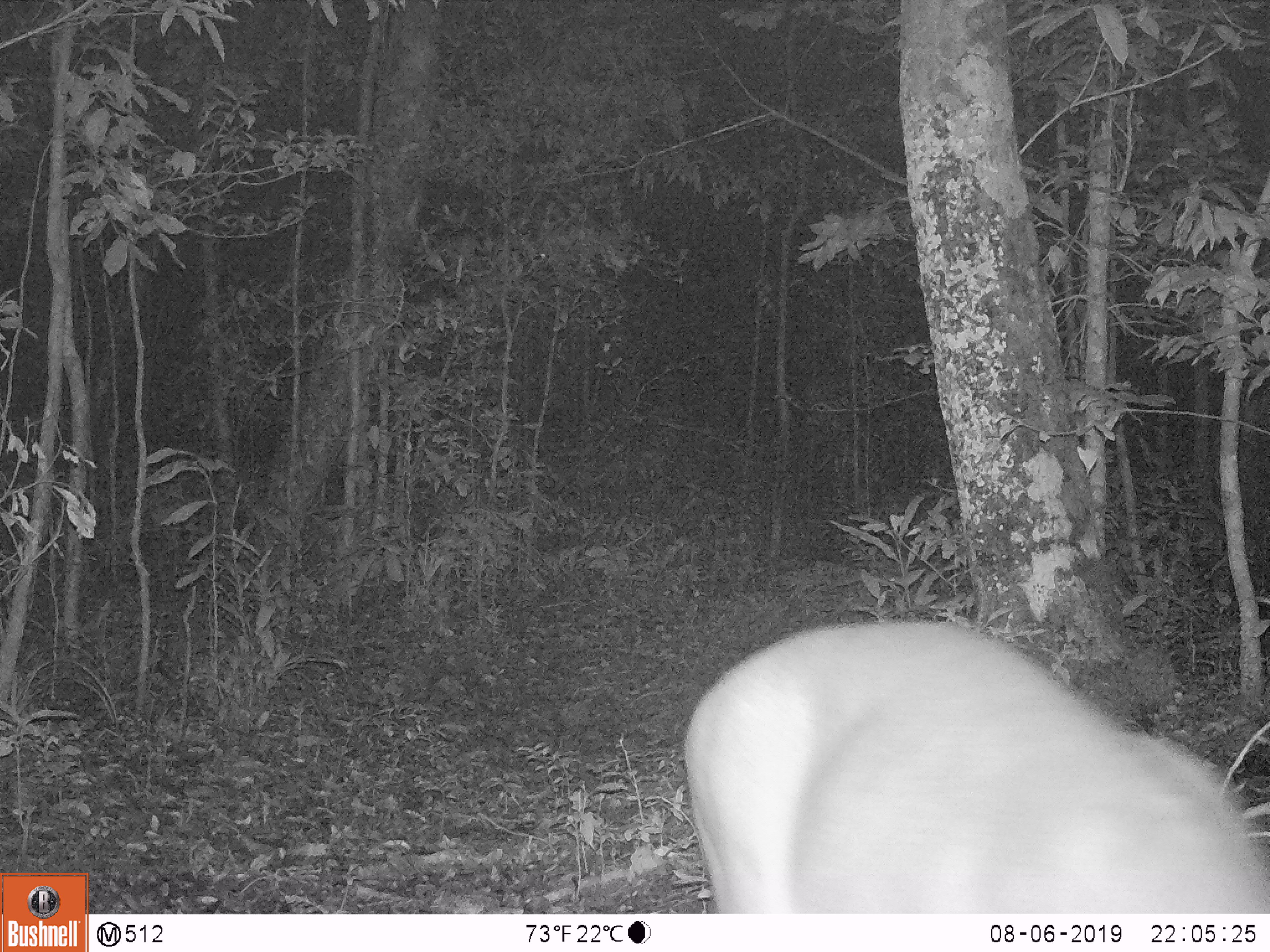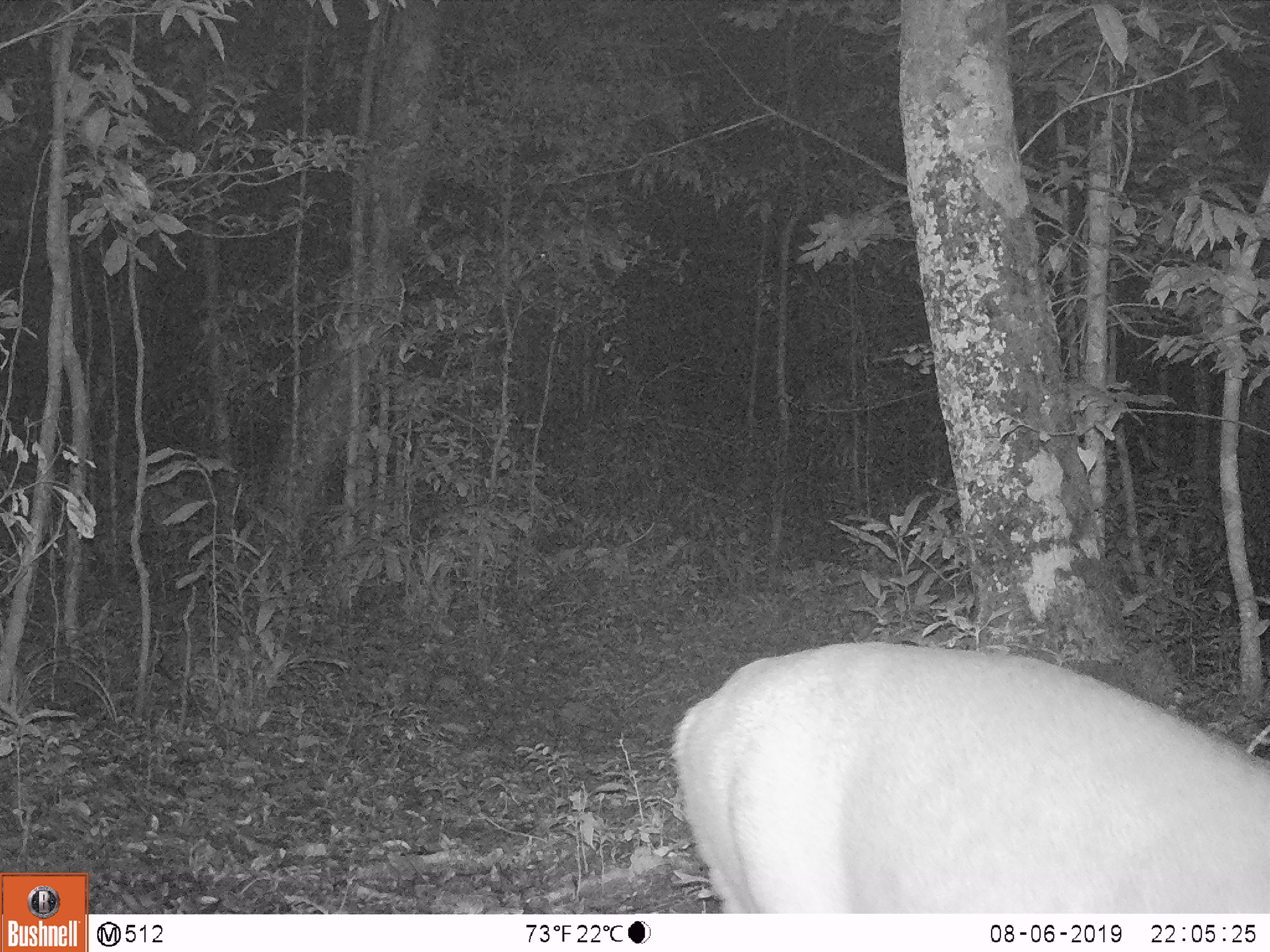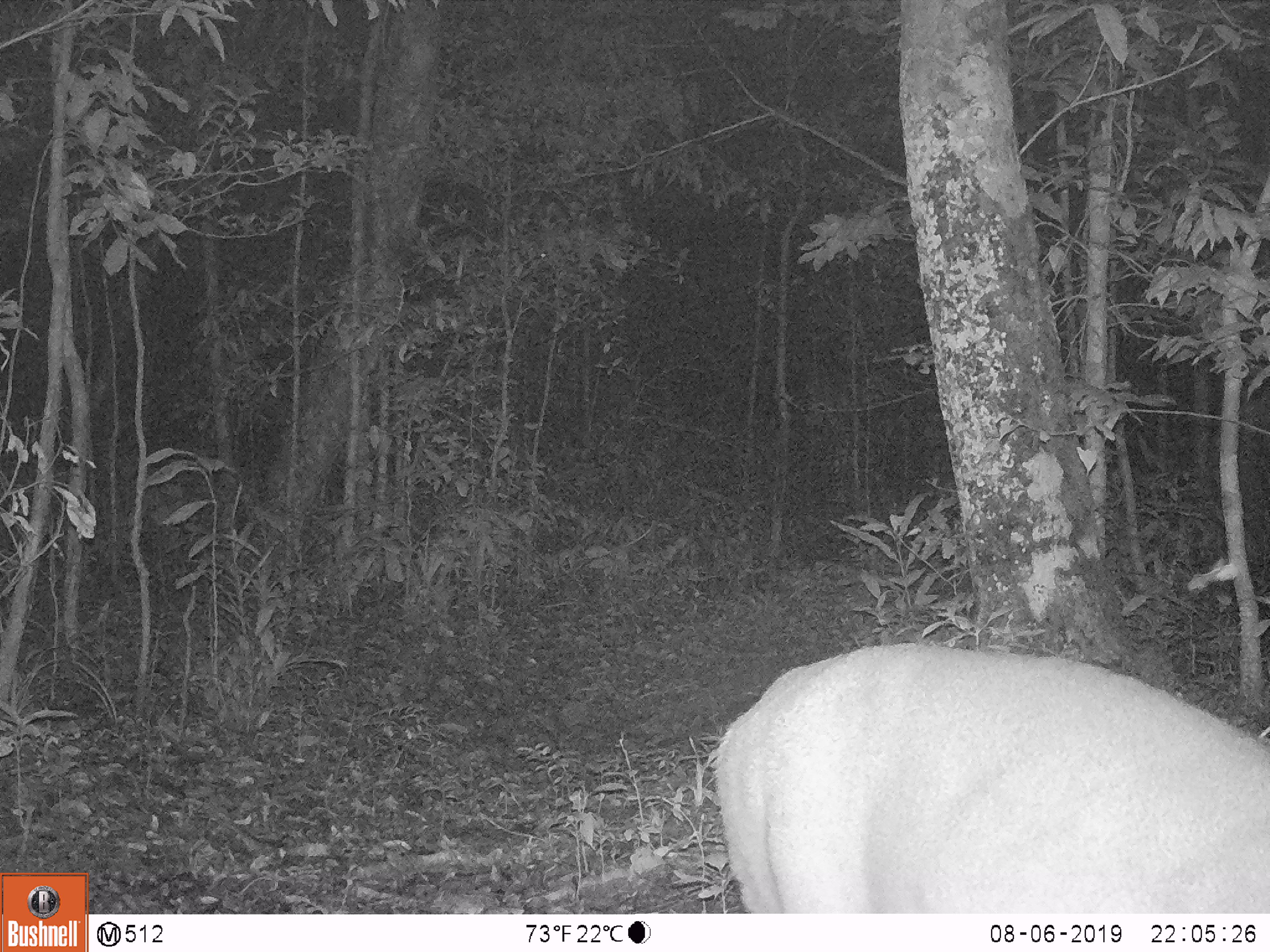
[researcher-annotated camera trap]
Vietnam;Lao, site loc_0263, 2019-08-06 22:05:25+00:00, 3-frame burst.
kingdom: Animalia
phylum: Chordata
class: Mammalia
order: Artiodactyla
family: Cervidae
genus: Muntiacus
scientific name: Muntiacus vuquangensis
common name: large-antlered muntjac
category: large antlered muntjac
Large antlered muntjac (large-antlered muntjac) (Muntiacus vuquangensis). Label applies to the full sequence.